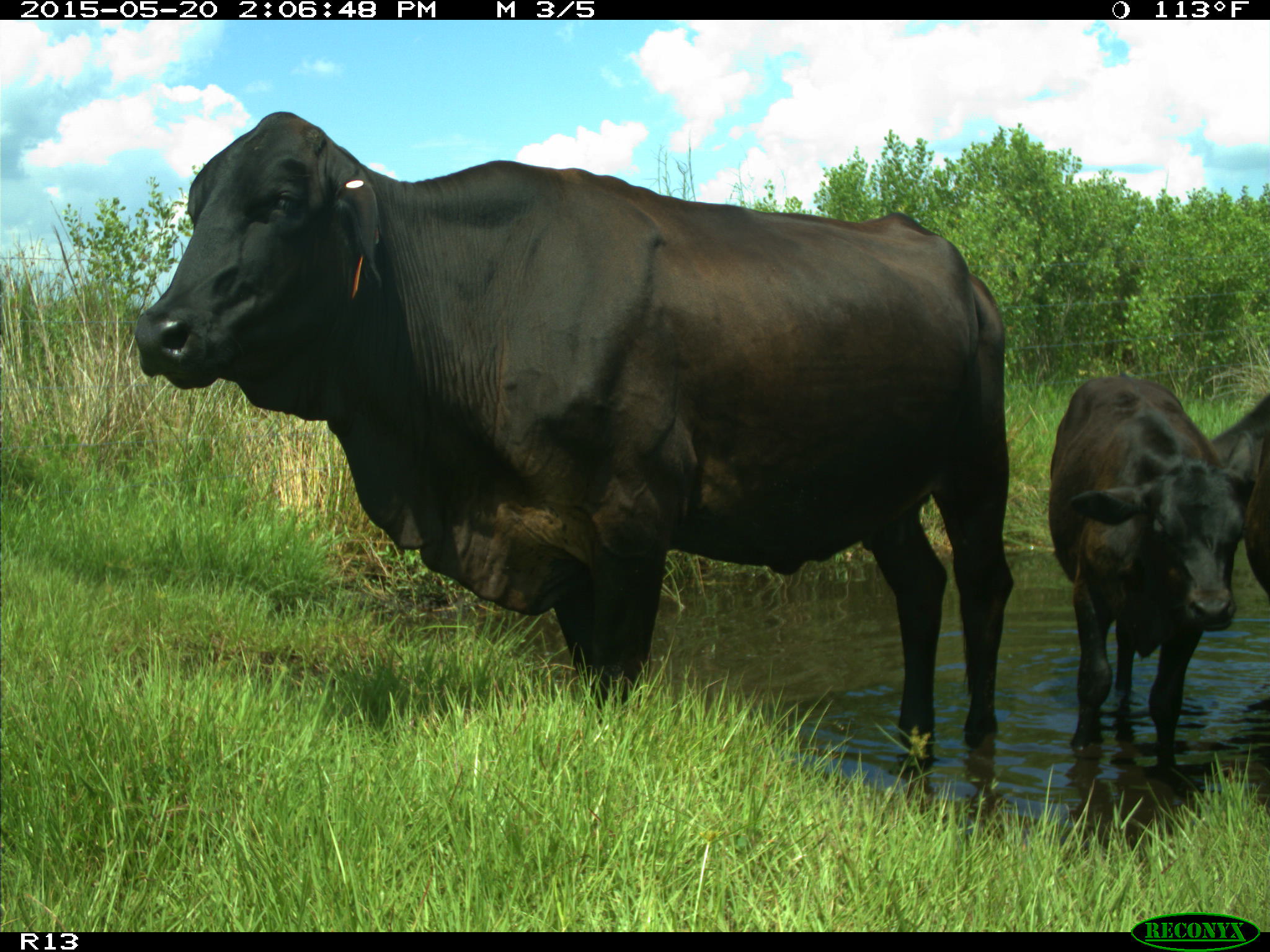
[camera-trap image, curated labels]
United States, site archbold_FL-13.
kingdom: Animalia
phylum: Chordata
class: Mammalia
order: Artiodactyla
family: Bovidae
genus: Bos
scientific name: Bos taurus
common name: domestic cow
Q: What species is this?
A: Bos taurus (domestic cow).